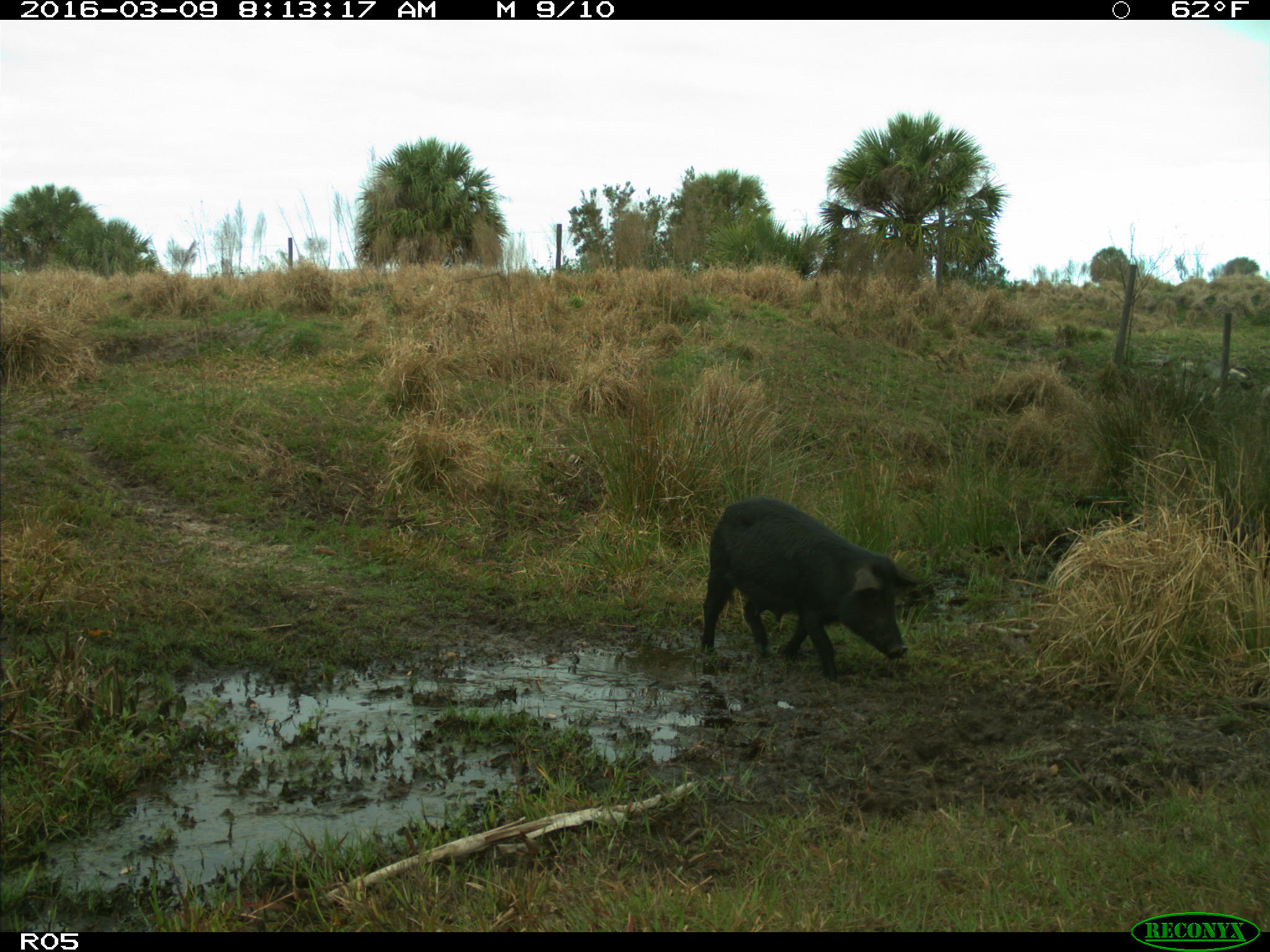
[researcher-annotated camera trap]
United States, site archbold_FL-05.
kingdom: Animalia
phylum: Chordata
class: Mammalia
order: Artiodactyla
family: Suidae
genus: Sus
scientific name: Sus scrofa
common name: wild boar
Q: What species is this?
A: Sus scrofa (wild boar).